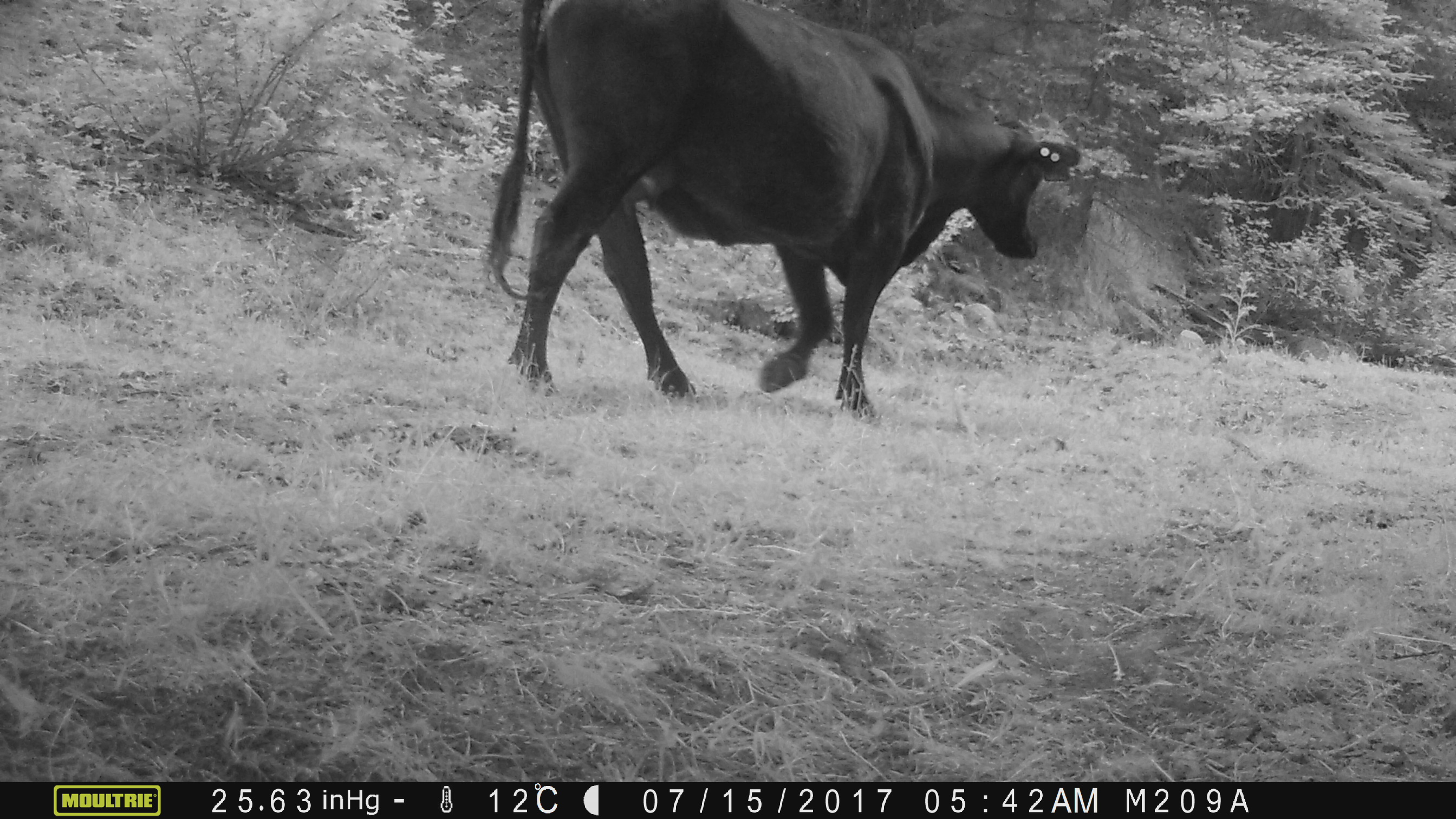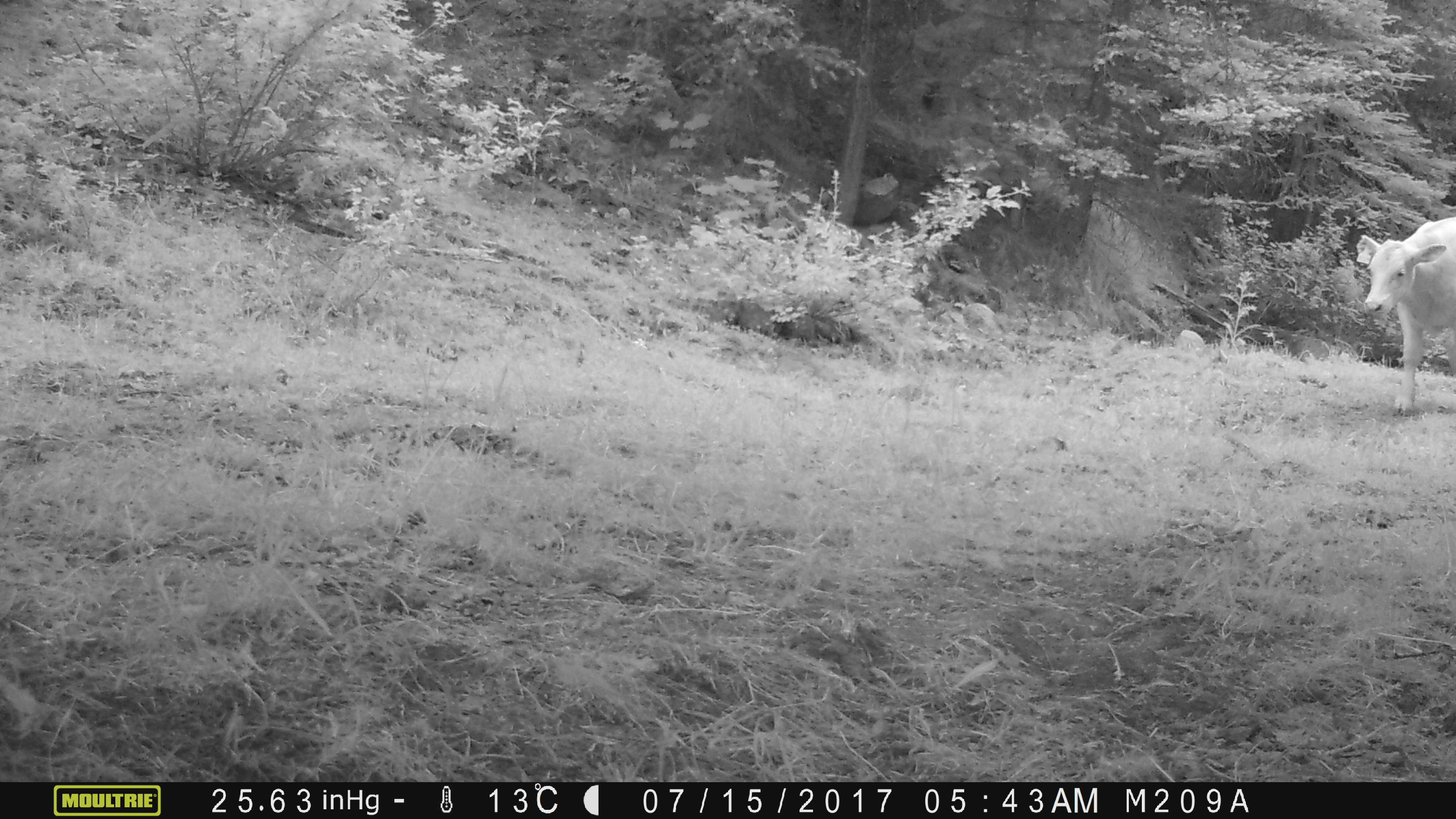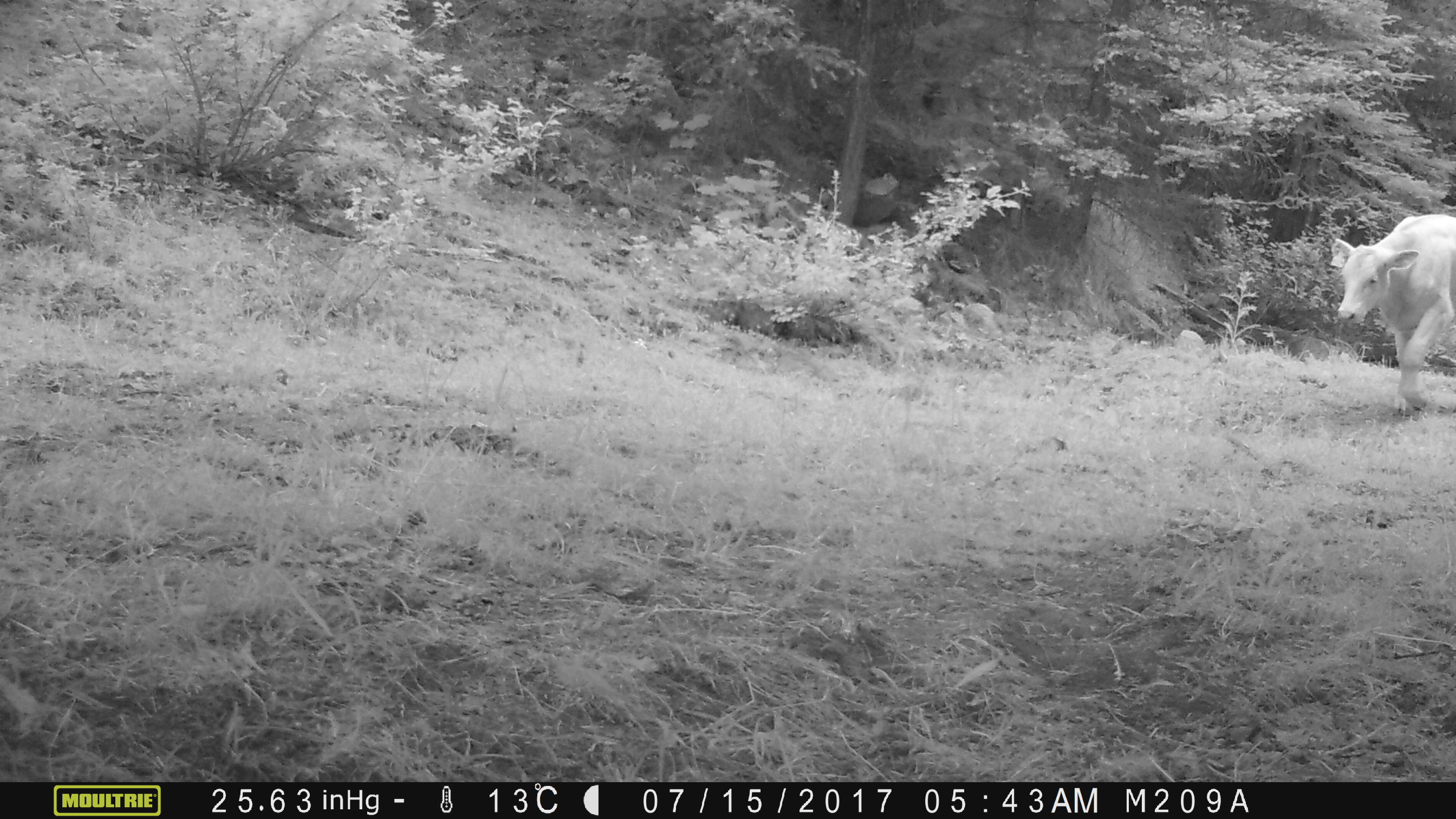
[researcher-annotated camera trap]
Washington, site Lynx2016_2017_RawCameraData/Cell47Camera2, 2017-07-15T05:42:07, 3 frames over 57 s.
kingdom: Animalia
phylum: Chordata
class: Mammalia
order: Artiodactyla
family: Bovidae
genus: Bos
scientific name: Bos taurus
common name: domestic cattle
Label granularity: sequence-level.